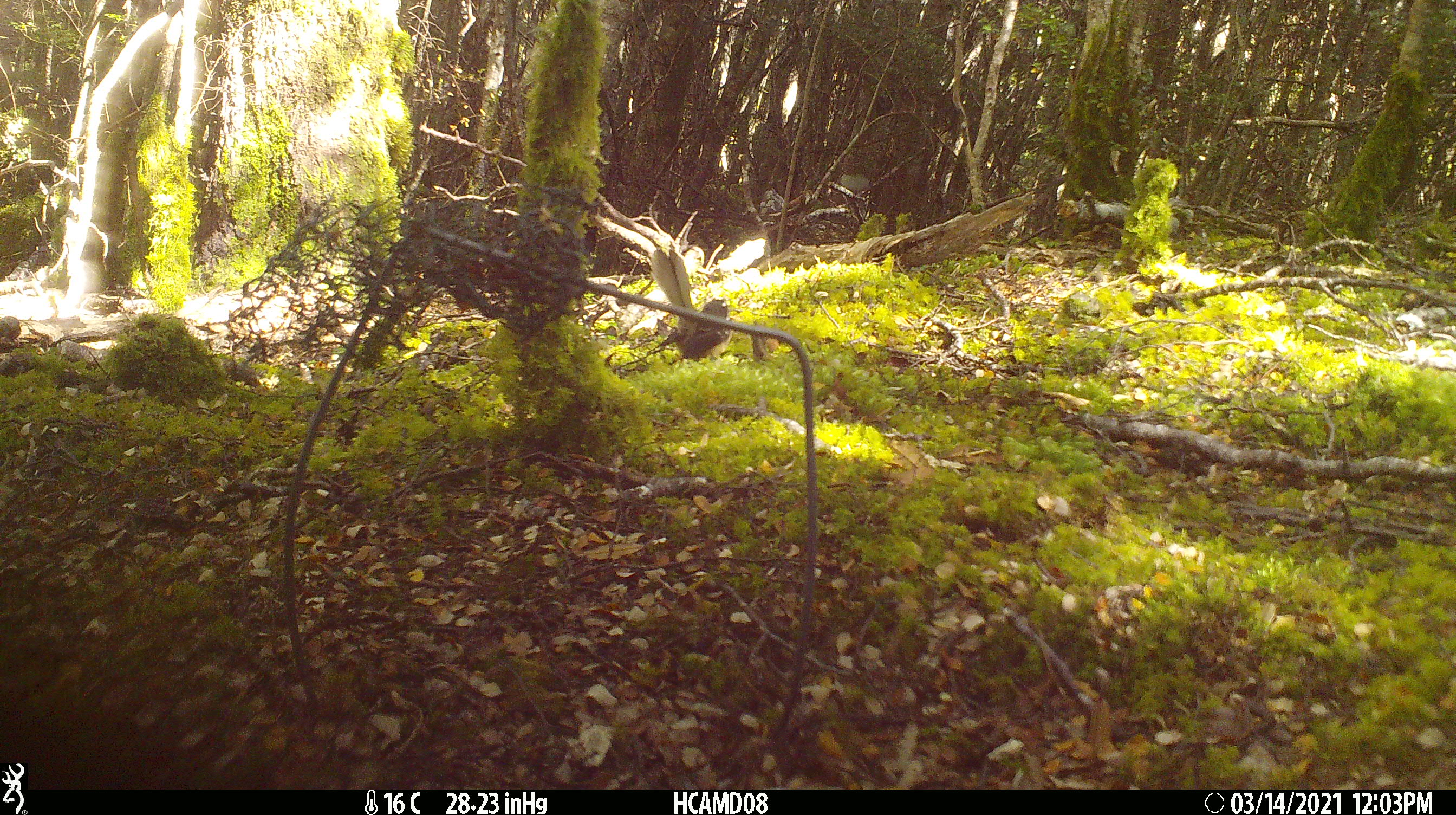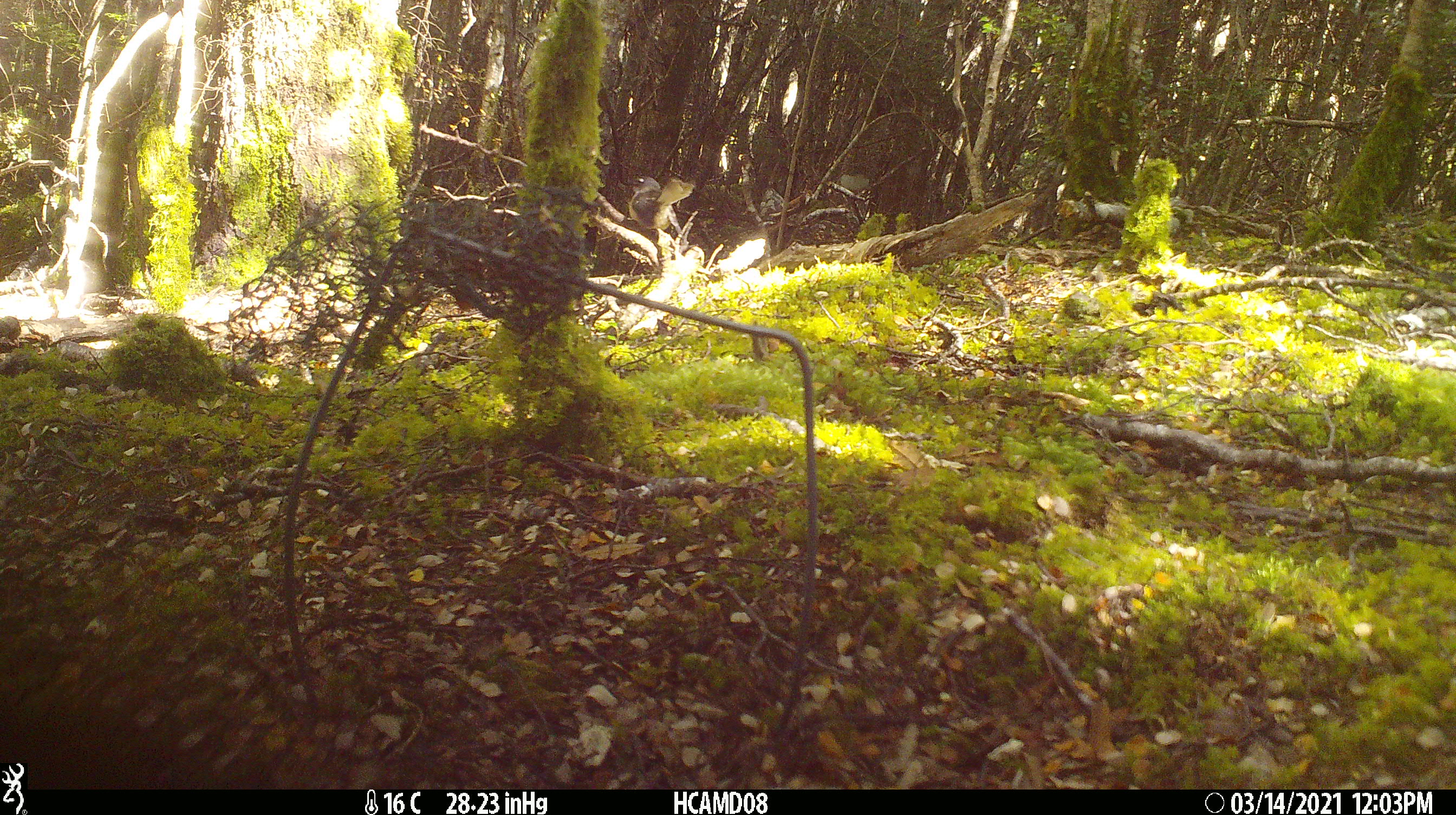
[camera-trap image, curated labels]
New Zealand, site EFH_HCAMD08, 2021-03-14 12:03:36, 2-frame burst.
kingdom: Animalia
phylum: Chordata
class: Aves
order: Passeriformes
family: Rhipiduridae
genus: Rhipidura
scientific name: Rhipidura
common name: fantails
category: fantail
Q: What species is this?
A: Fantail (fantails) (Rhipidura).